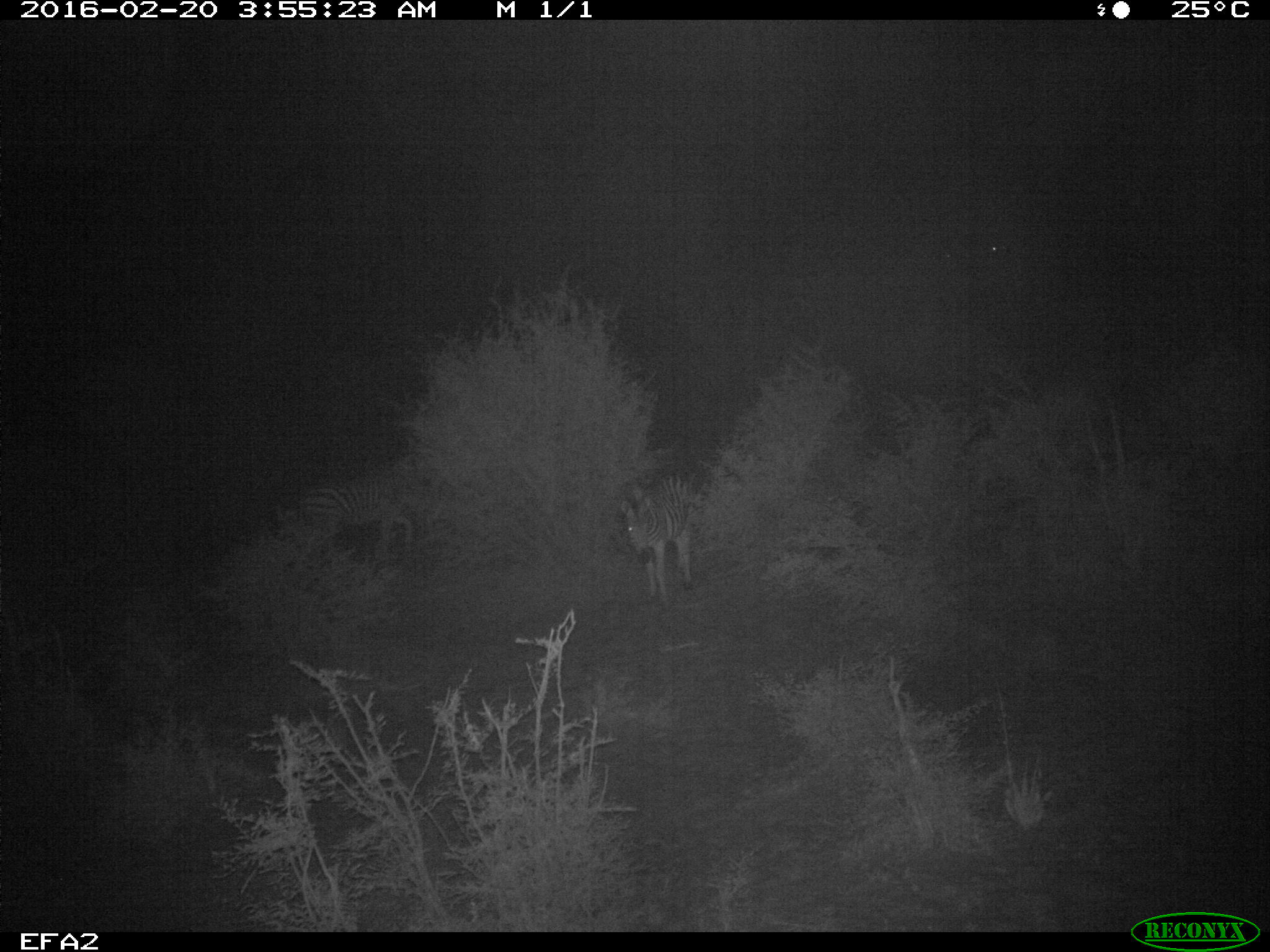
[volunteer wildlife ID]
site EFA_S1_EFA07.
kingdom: Animalia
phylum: Chordata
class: Mammalia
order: Perissodactyla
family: Equidae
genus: Equus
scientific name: Equus quagga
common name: plains zebra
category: zebraplains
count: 2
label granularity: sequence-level